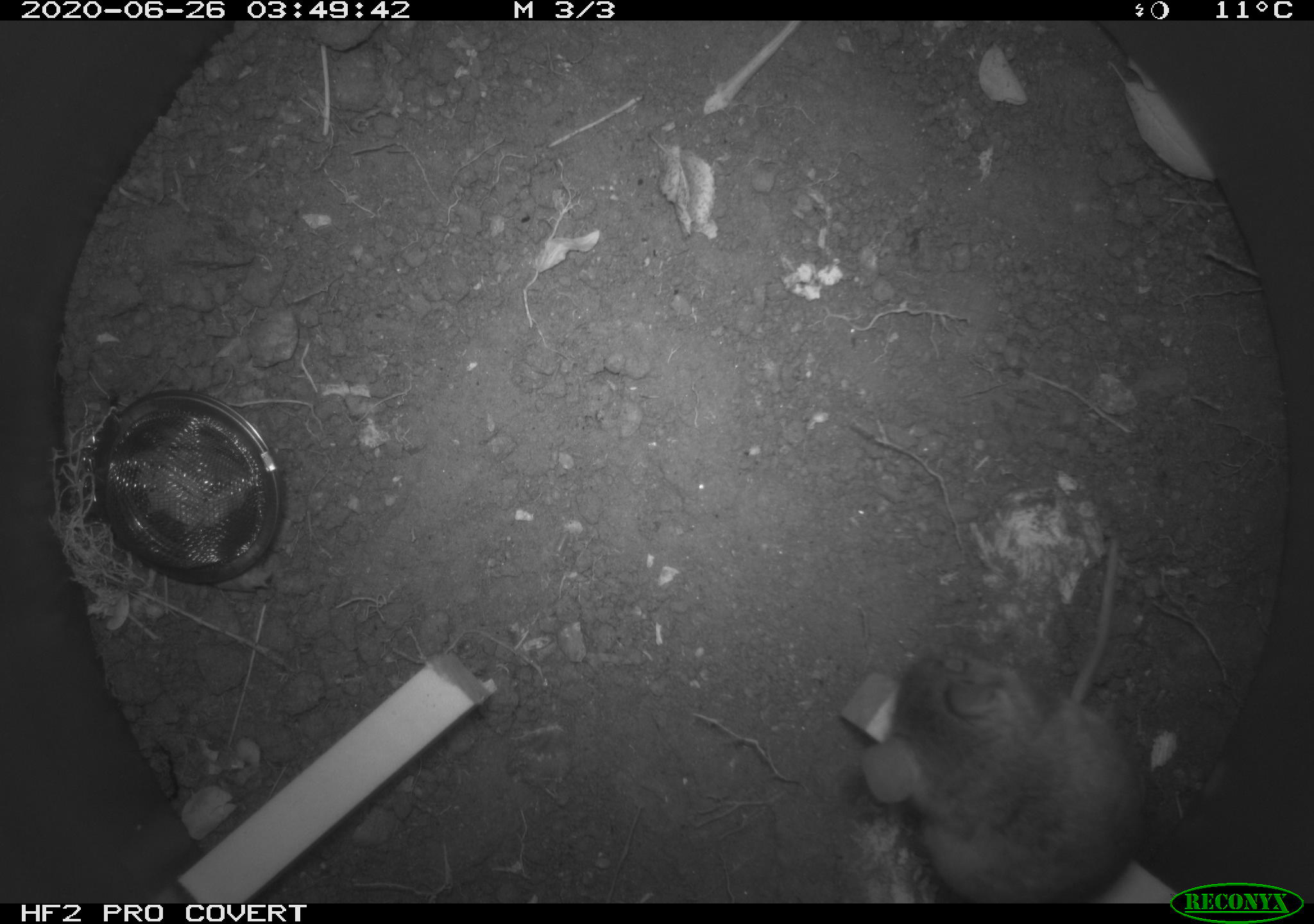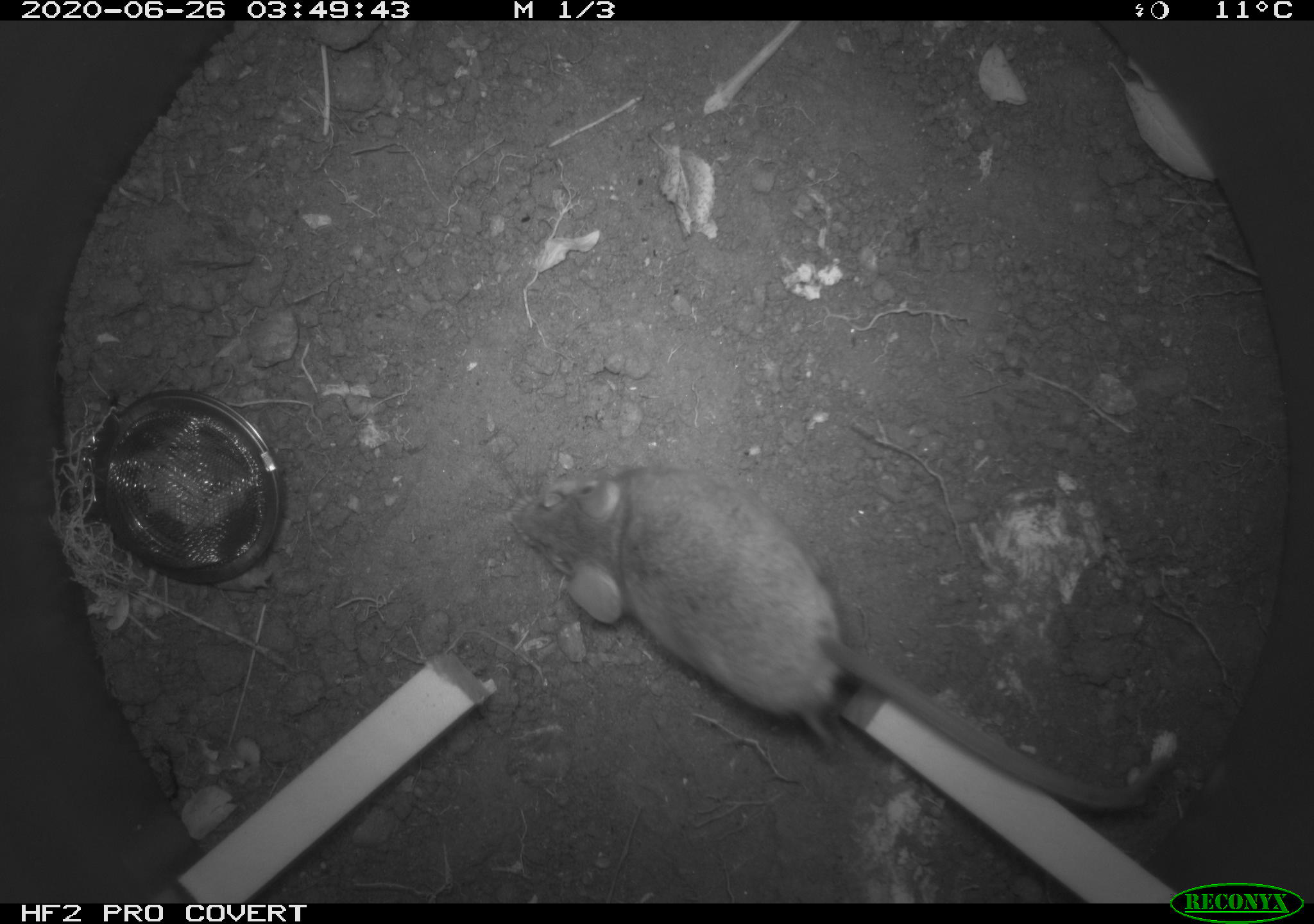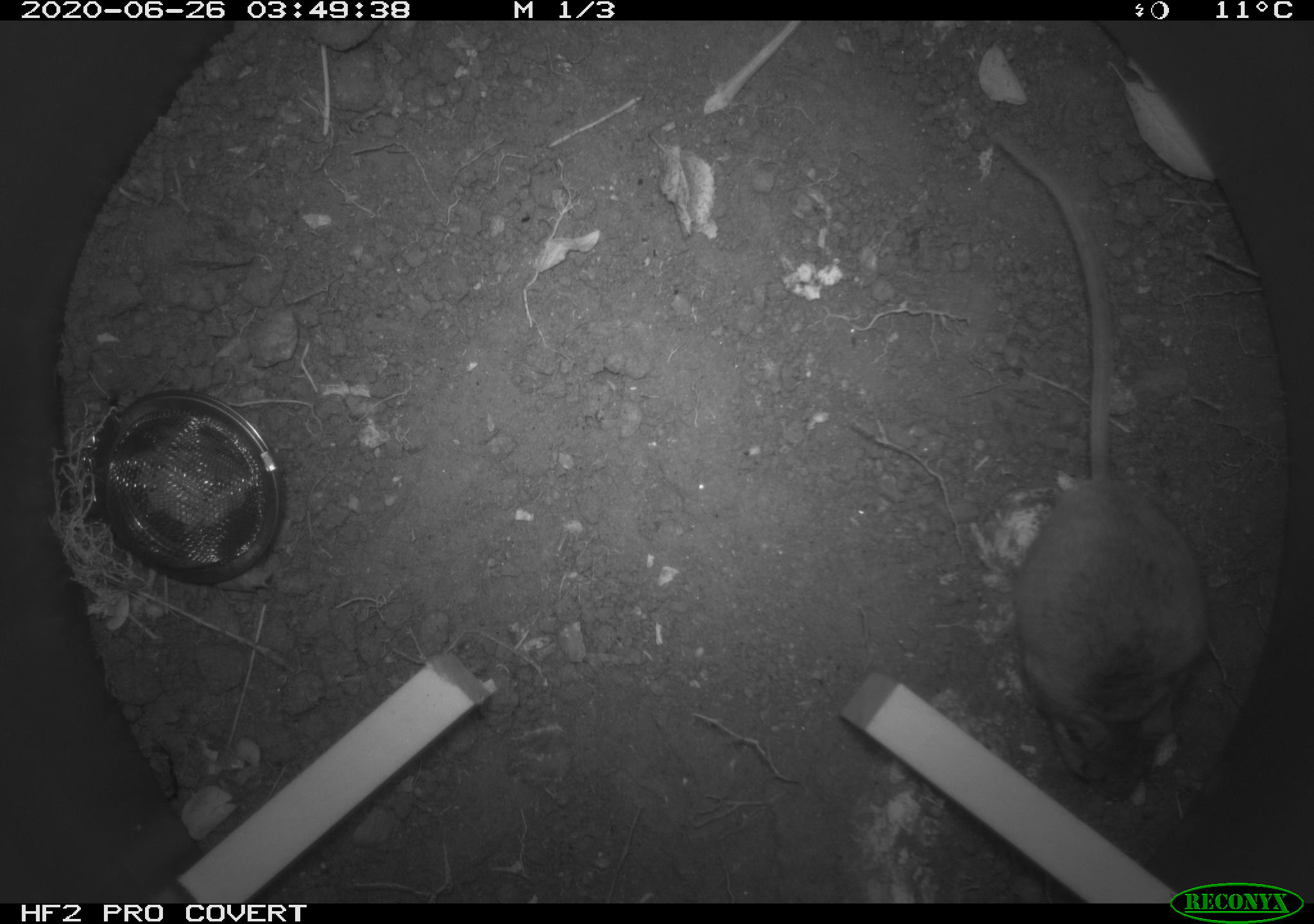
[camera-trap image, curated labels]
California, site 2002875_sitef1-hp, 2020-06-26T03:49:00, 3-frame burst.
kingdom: Animalia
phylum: Chordata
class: Mammalia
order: Rodentia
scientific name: Rodentia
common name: rodent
Rodent (Rodentia).